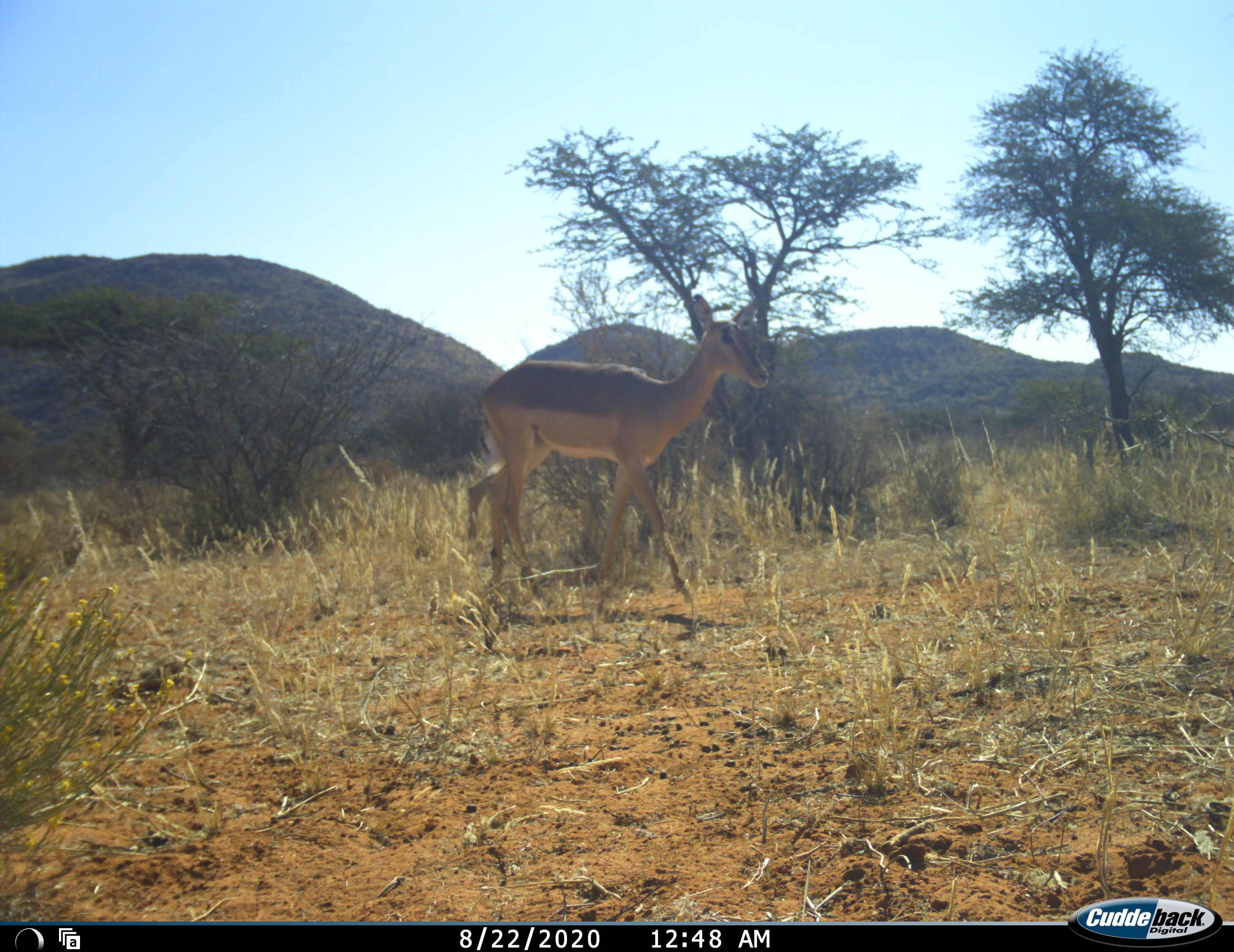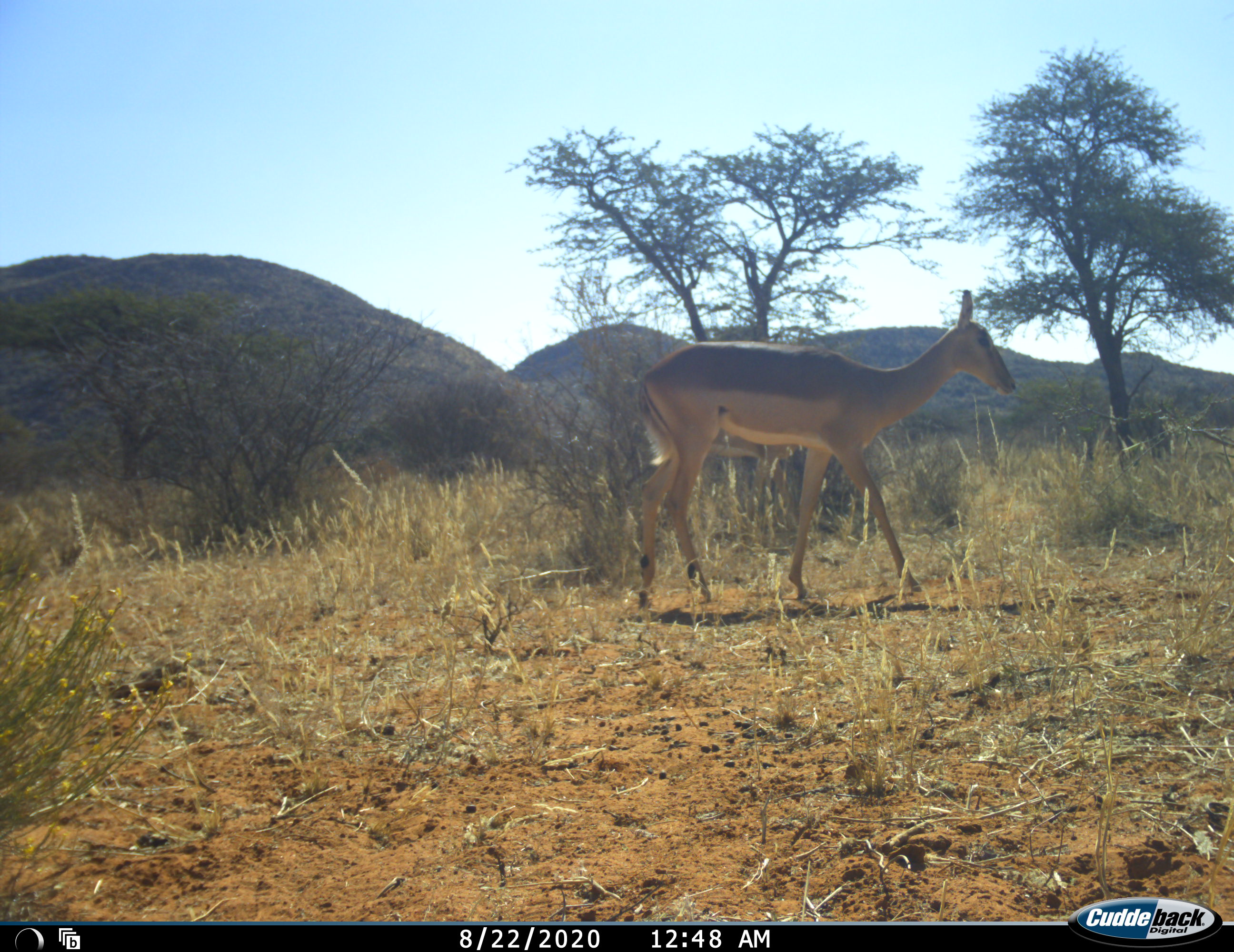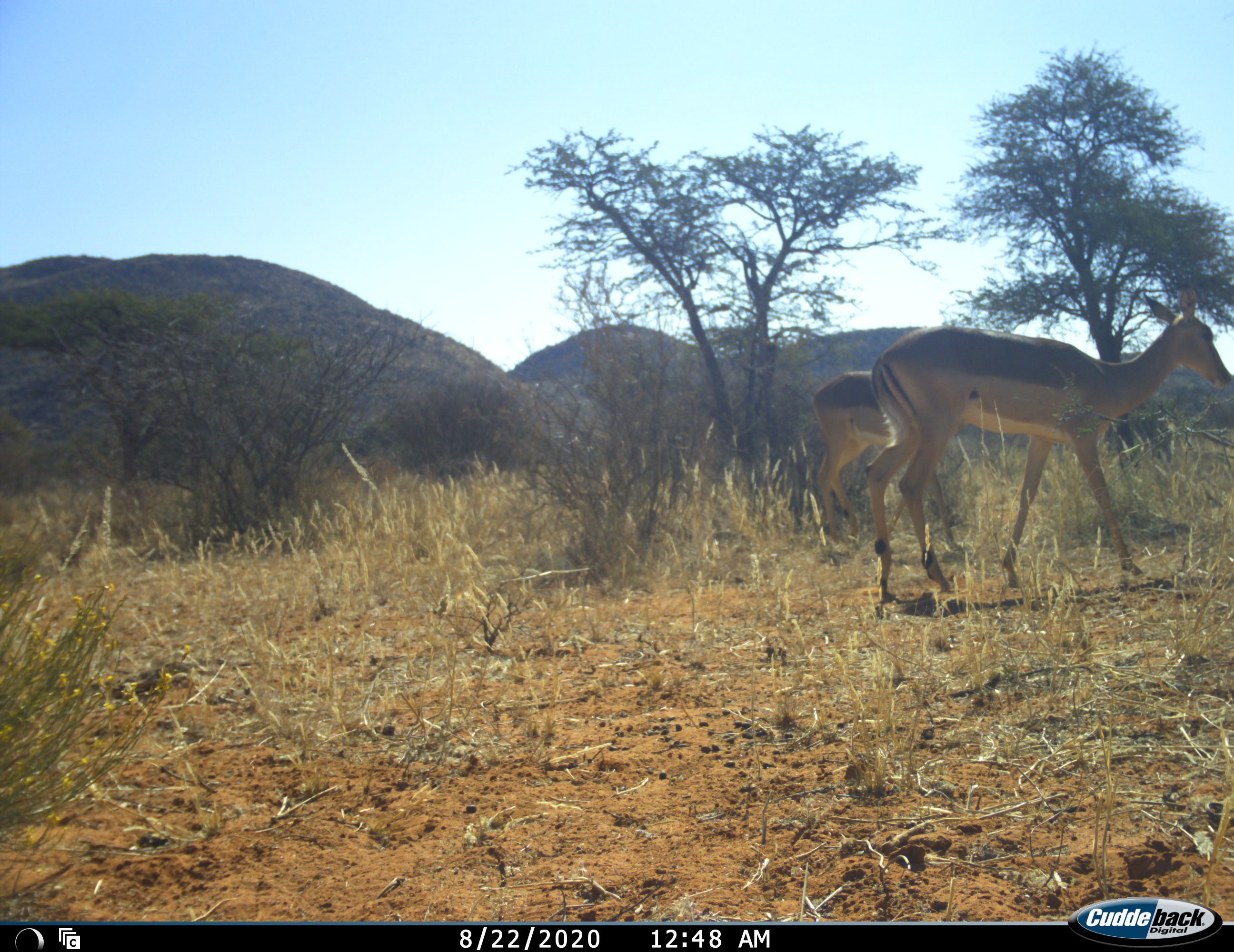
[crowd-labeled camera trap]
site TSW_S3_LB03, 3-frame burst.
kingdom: Animalia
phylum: Chordata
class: Mammalia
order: Artiodactyla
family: Bovidae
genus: Aepyceros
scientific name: Aepyceros melampus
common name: impala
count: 2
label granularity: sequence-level